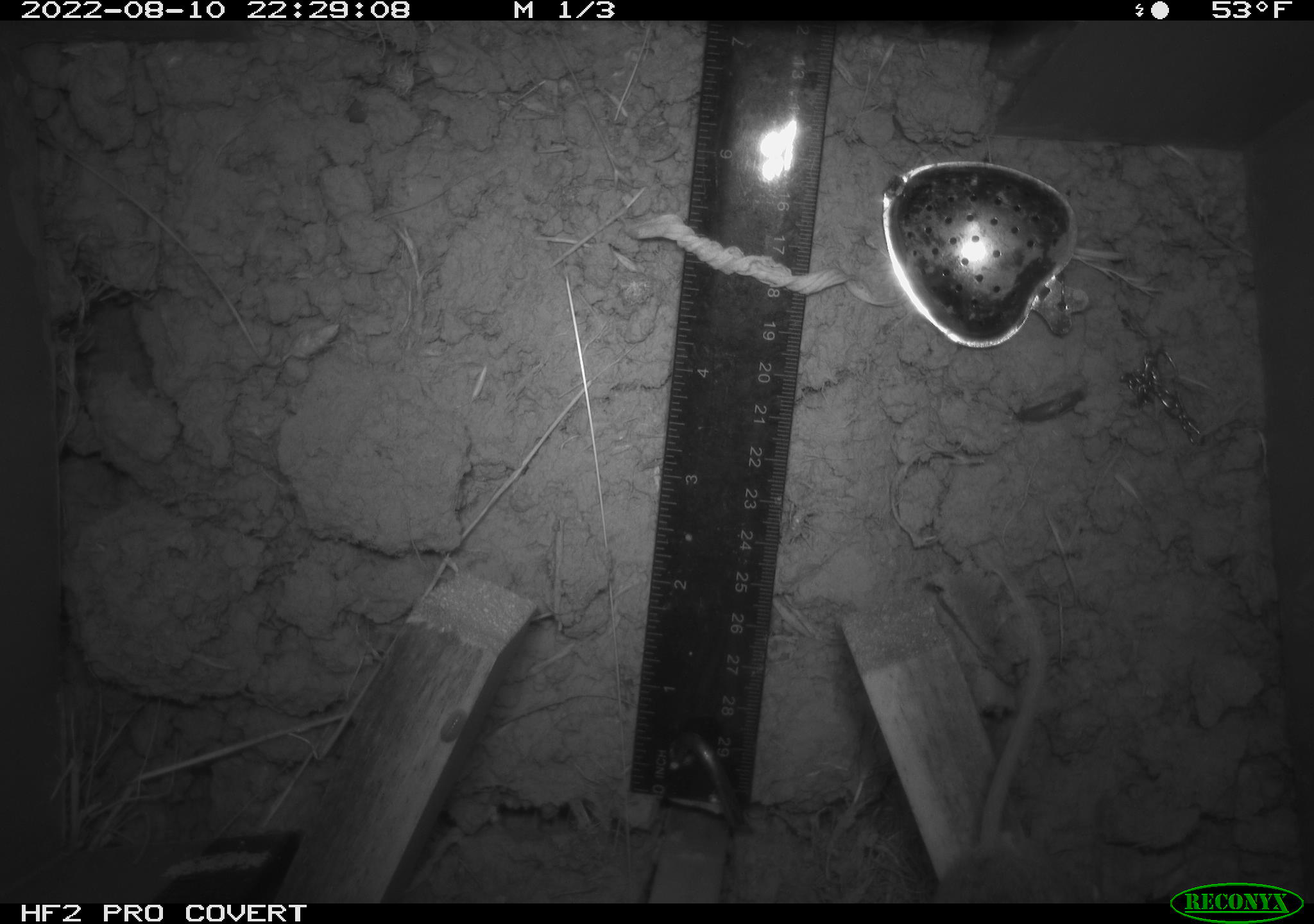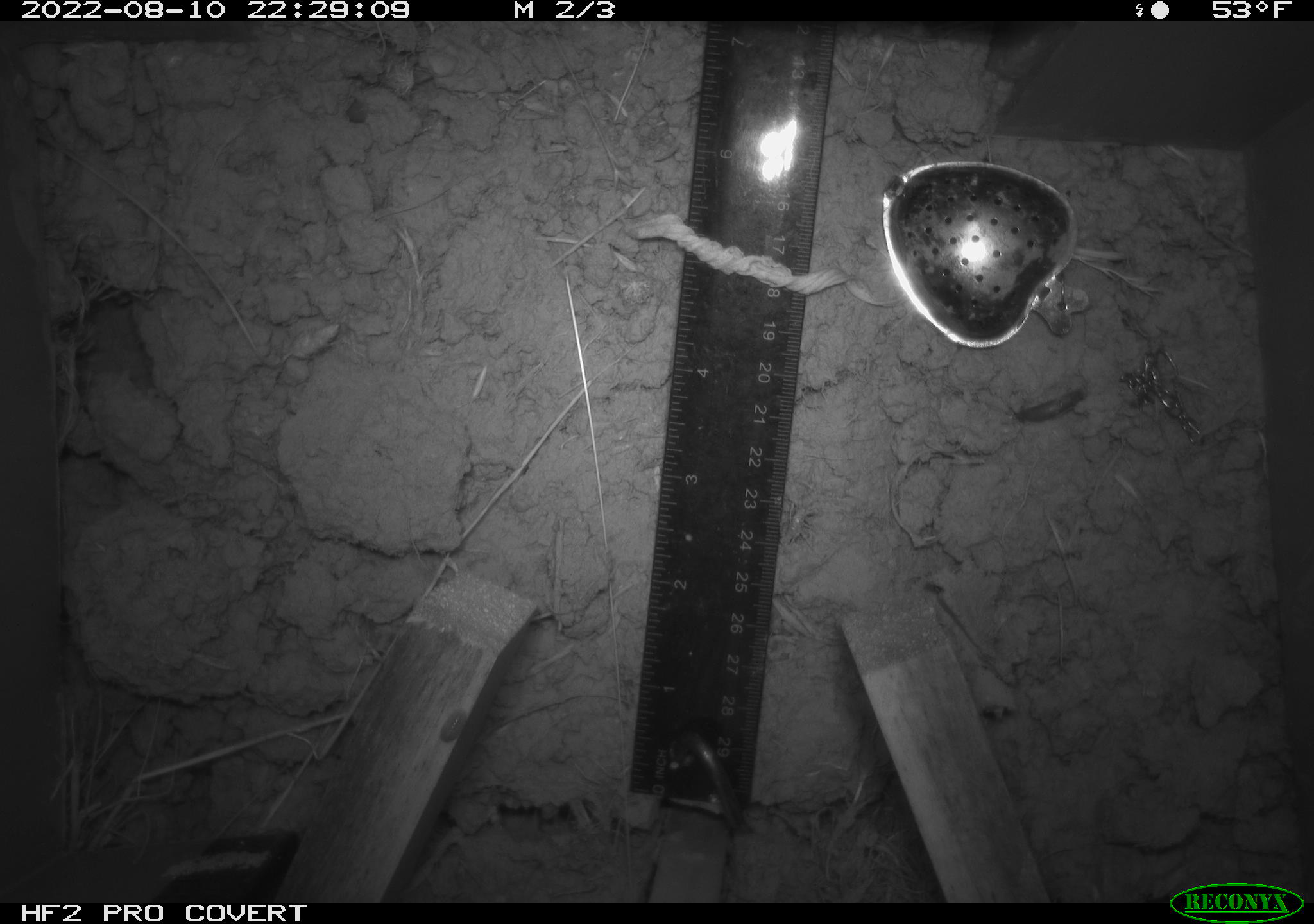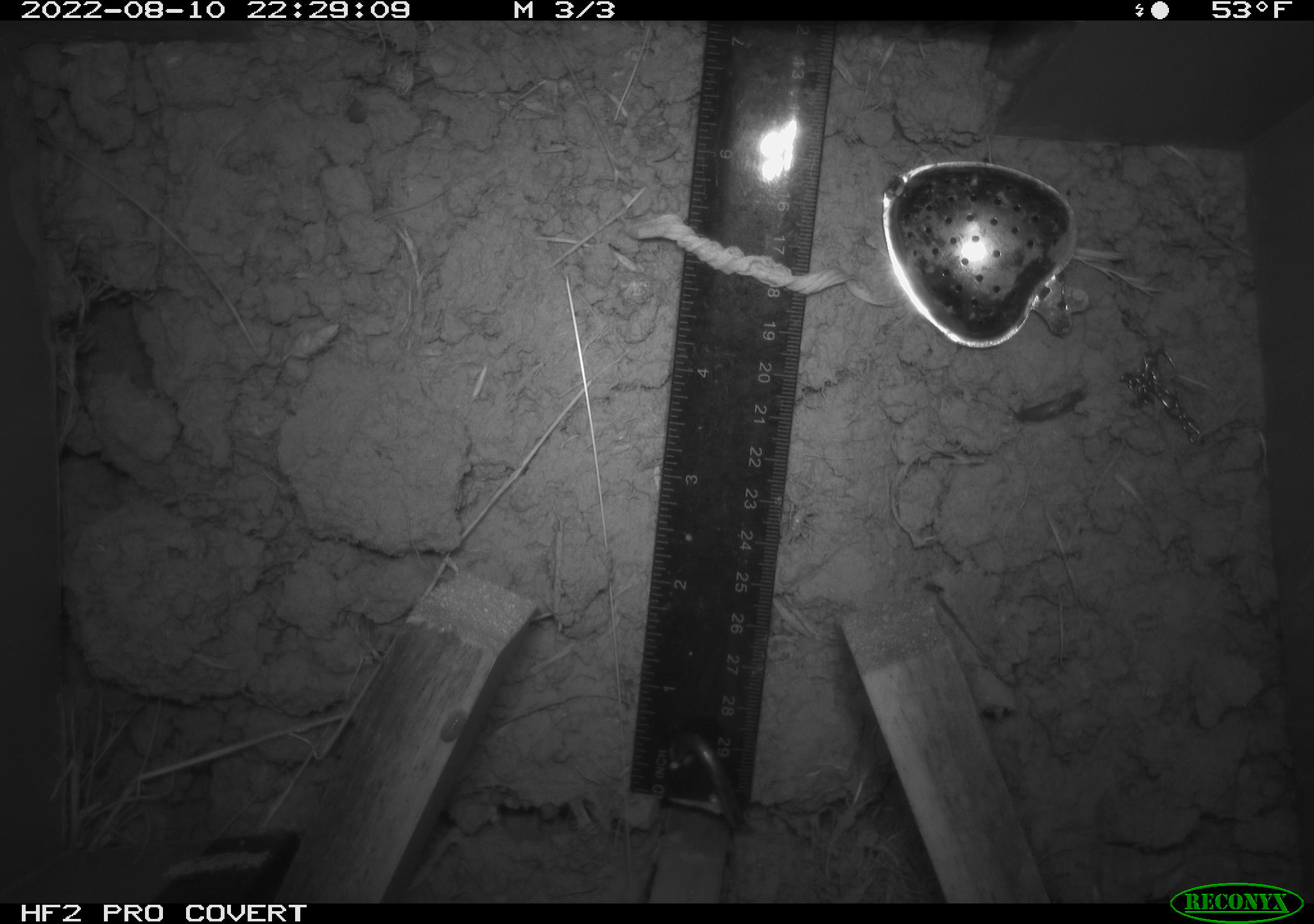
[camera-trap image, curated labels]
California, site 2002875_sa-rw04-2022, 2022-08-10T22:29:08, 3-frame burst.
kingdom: Animalia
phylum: Chordata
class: Mammalia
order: Rodentia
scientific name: Rodentia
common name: mouse species